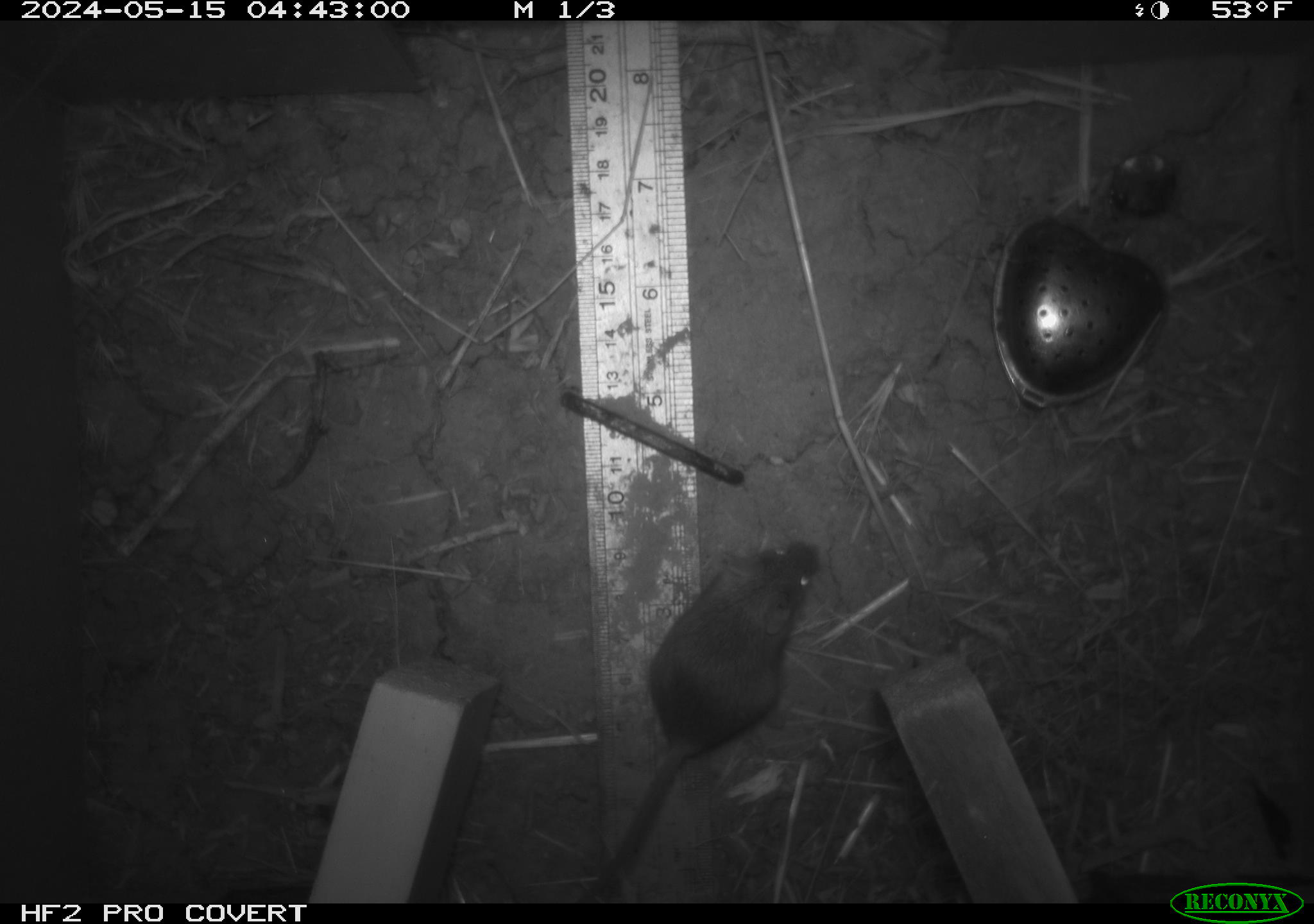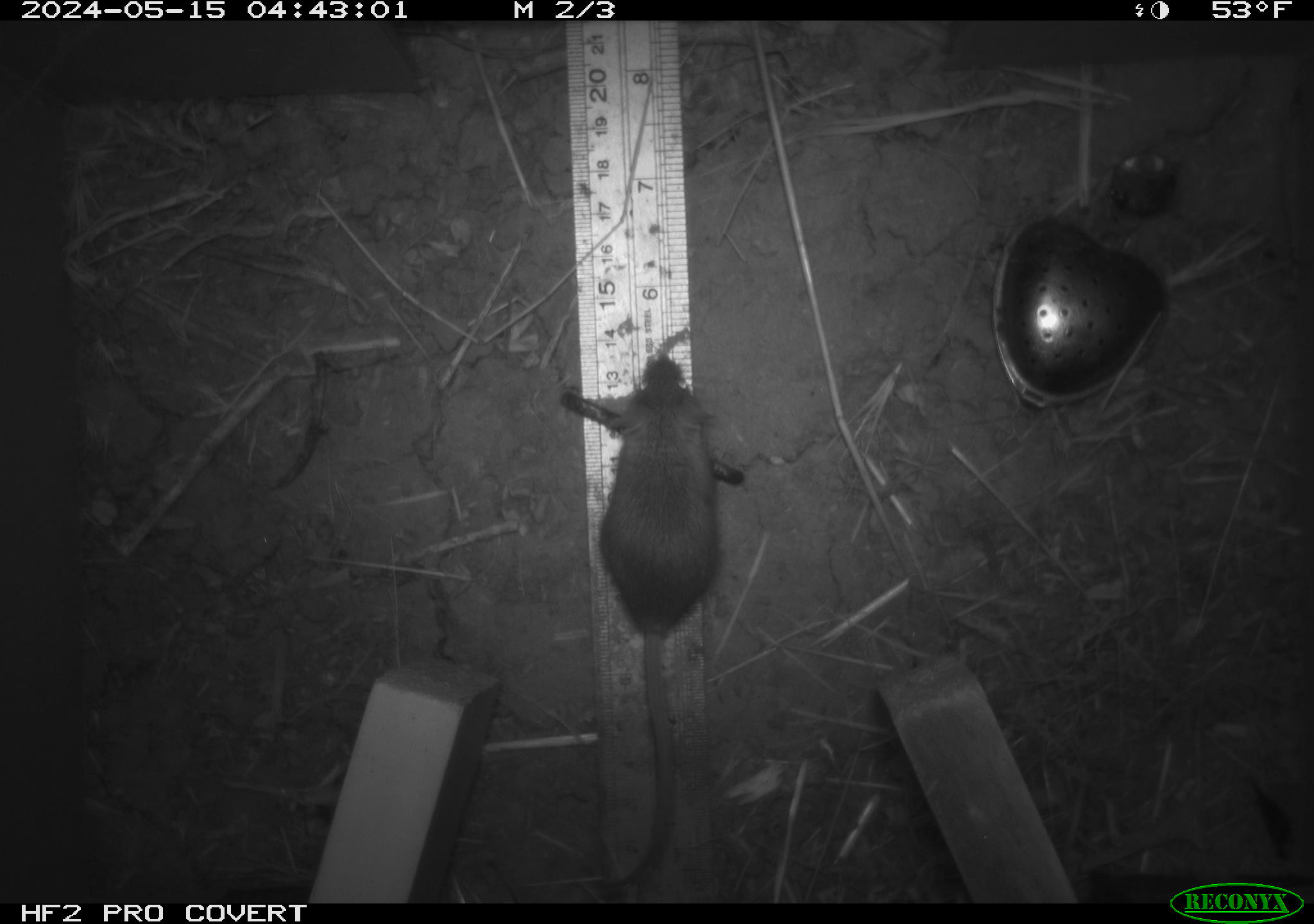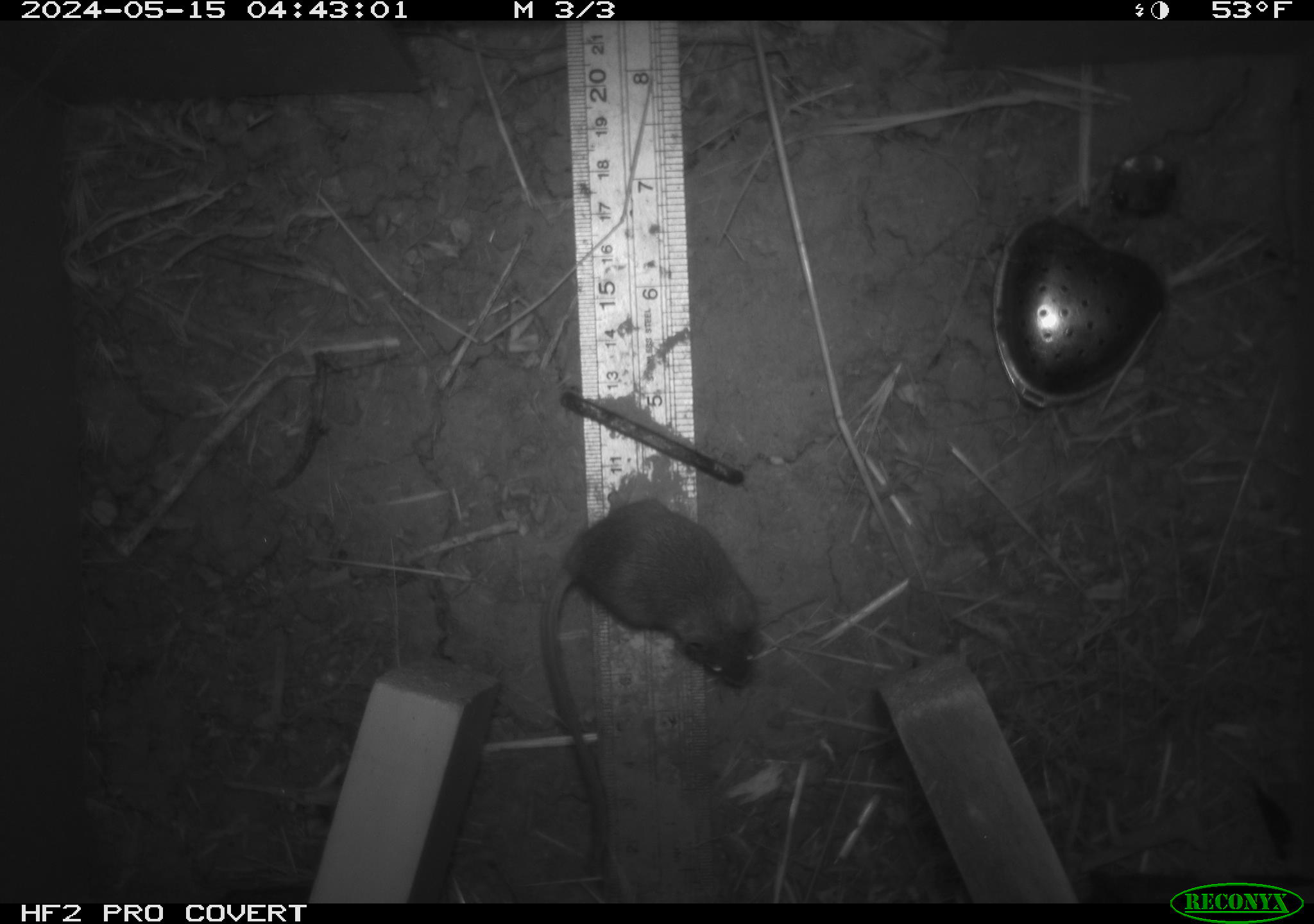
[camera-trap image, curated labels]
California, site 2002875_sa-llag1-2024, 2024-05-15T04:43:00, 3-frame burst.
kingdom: Animalia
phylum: Chordata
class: Mammalia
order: Rodentia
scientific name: Rodentia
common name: mouse species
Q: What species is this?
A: Mouse species (Rodentia).